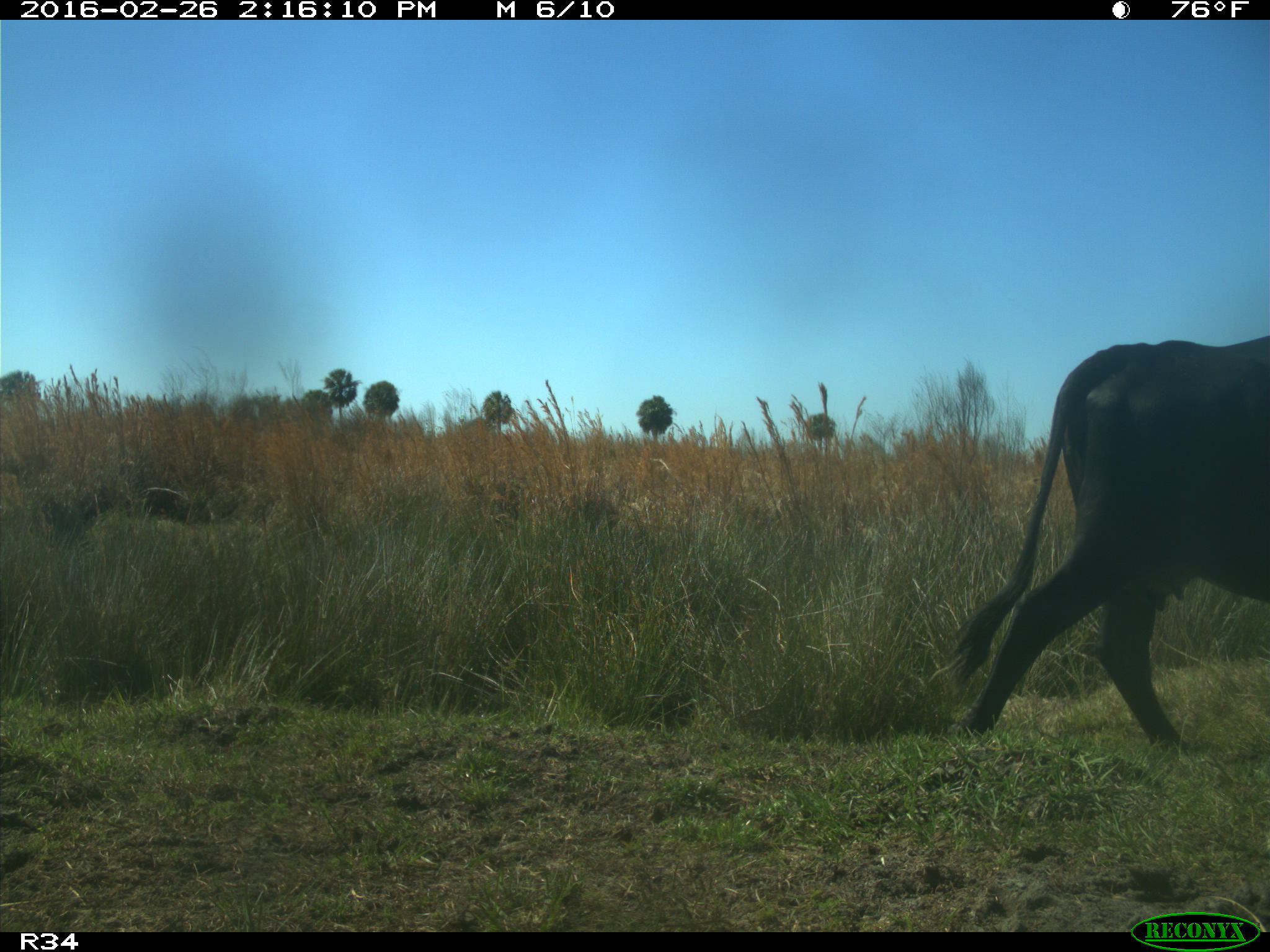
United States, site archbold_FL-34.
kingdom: Animalia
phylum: Chordata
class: Mammalia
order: Artiodactyla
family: Bovidae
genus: Bos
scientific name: Bos taurus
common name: domestic cow